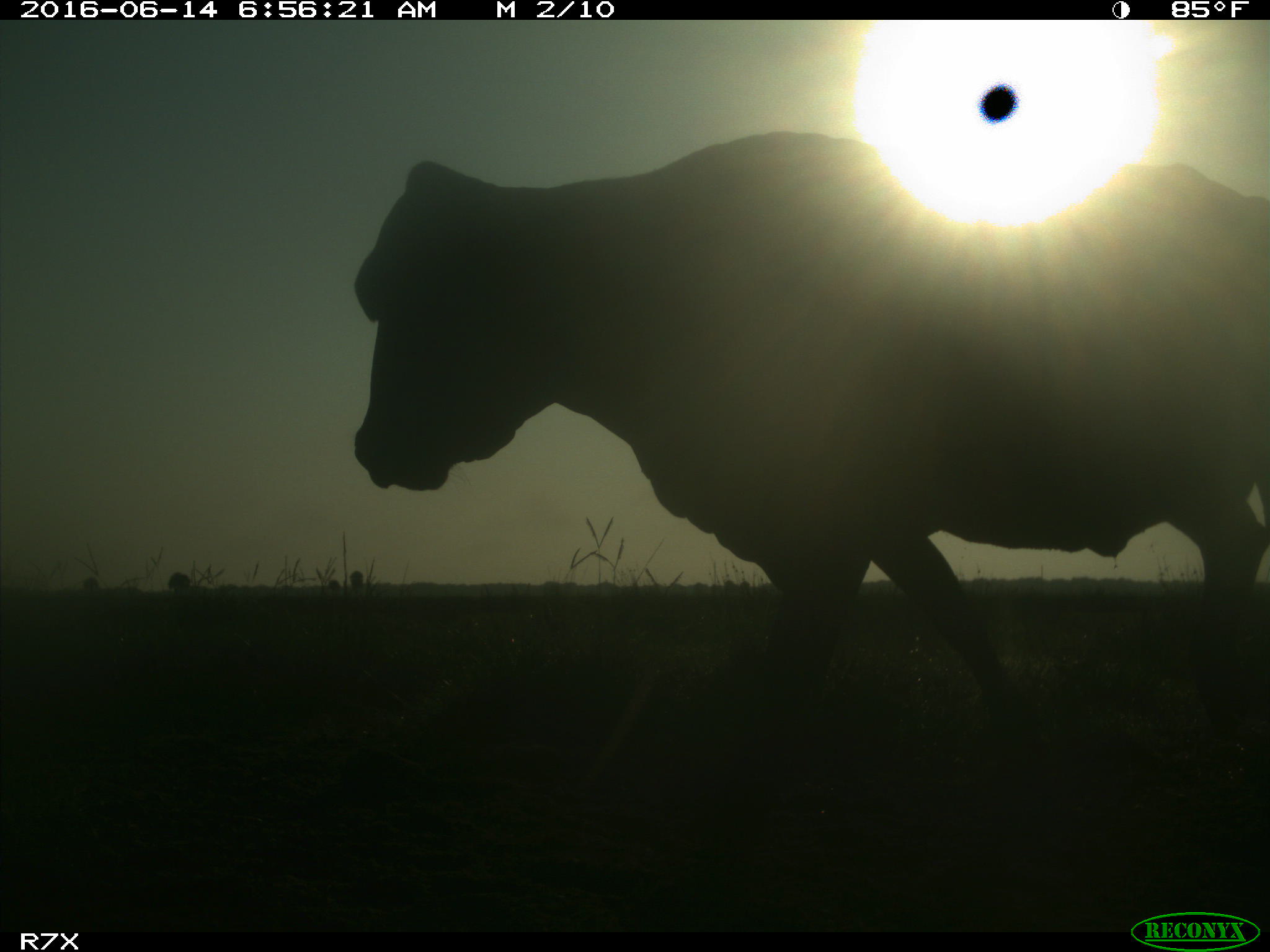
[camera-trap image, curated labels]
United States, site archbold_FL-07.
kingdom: Animalia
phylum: Chordata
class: Mammalia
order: Artiodactyla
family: Bovidae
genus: Bos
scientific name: Bos taurus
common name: domestic cow